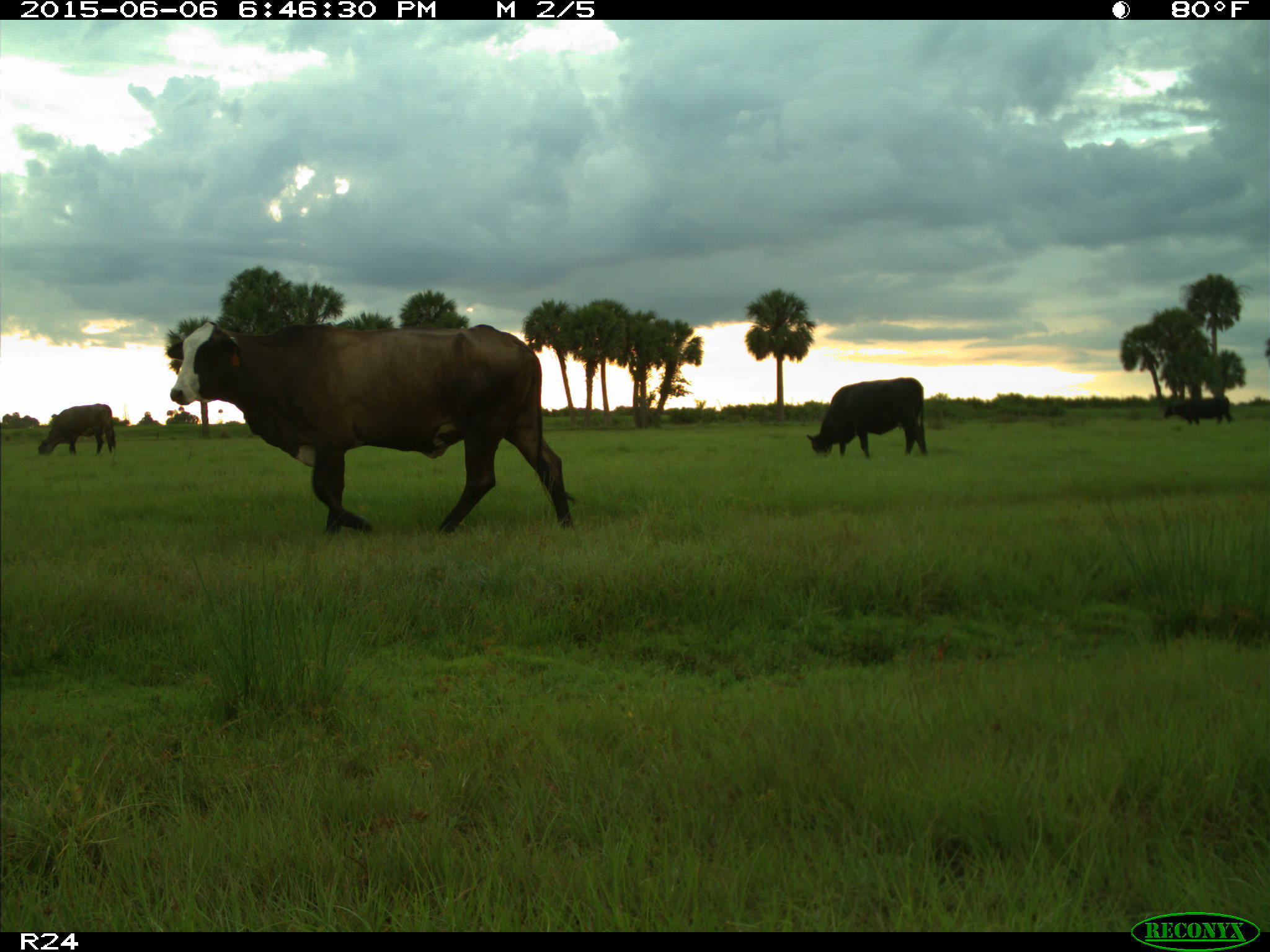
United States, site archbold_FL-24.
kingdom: Animalia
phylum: Chordata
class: Mammalia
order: Artiodactyla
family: Bovidae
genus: Bos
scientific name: Bos taurus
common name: domestic cow